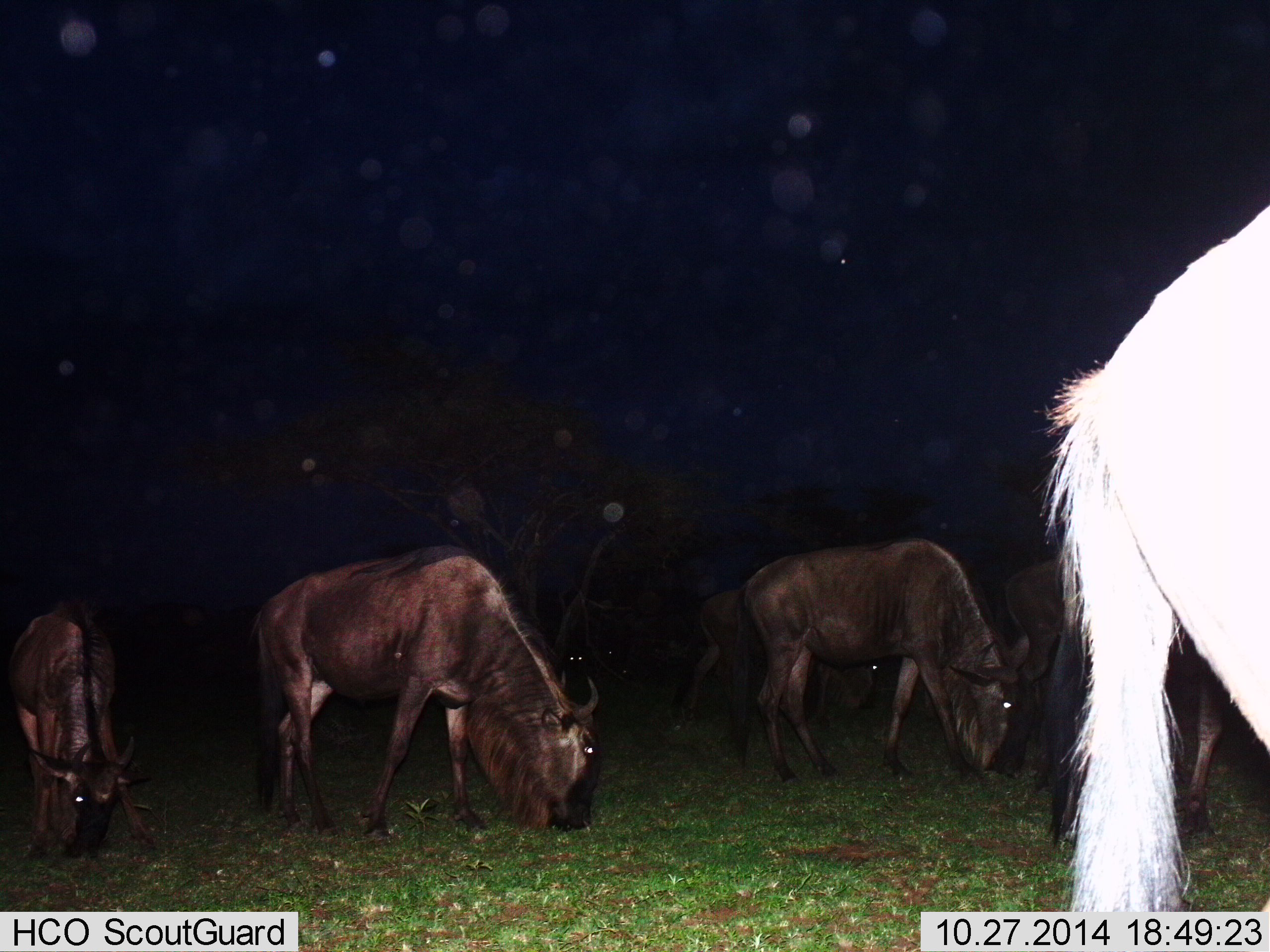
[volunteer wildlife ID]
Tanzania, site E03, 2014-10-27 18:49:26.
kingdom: Animalia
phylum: Chordata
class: Mammalia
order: Artiodactyla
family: Bovidae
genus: Connochaetes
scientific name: Connochaetes taurinus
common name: blue wildebeest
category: wildebeest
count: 7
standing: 20%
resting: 0%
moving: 0%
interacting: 0%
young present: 0%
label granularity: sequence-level